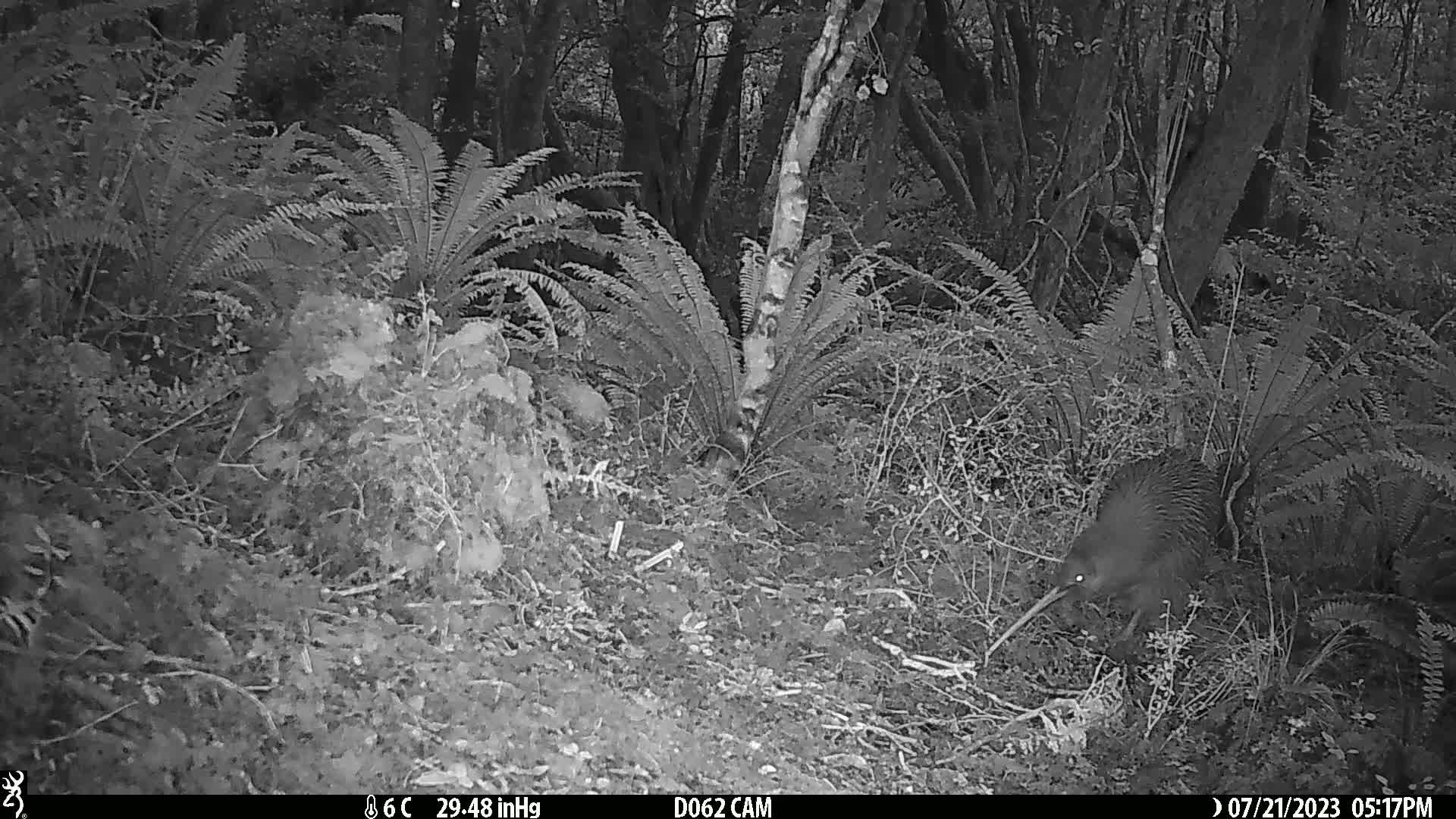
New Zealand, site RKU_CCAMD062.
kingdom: Animalia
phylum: Chordata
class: Aves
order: Apterygiformes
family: Apterygidae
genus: Apteryx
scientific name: Apteryx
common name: kiwi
Kiwi (Apteryx).